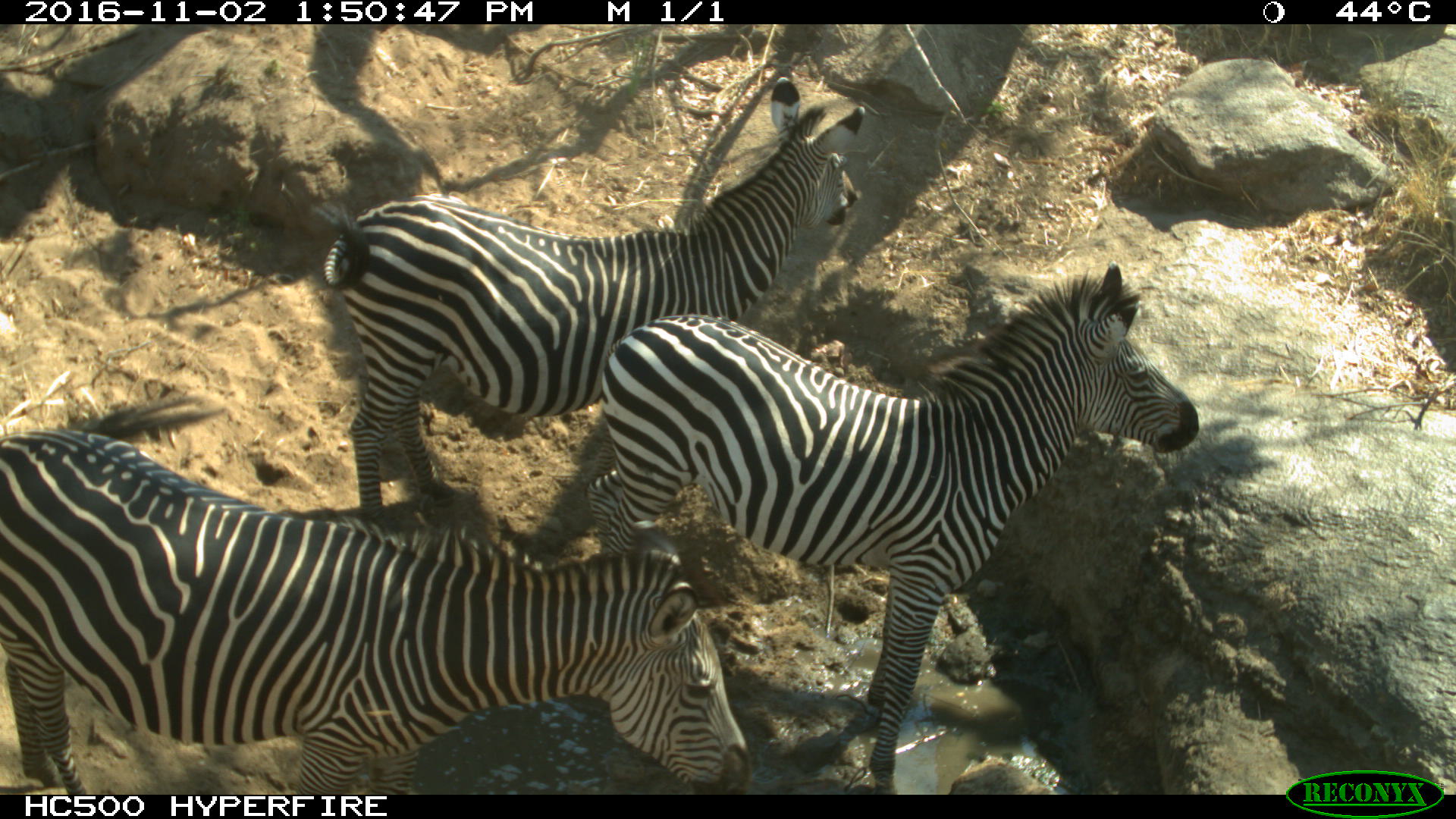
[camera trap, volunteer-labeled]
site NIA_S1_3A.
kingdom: Animalia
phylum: Chordata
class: Mammalia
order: Perissodactyla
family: Equidae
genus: Equus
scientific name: Equus quagga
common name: plains zebra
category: zebraplains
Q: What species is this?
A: Zebraplains (plains zebra) (Equus quagga).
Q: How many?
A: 3.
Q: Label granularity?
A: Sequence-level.